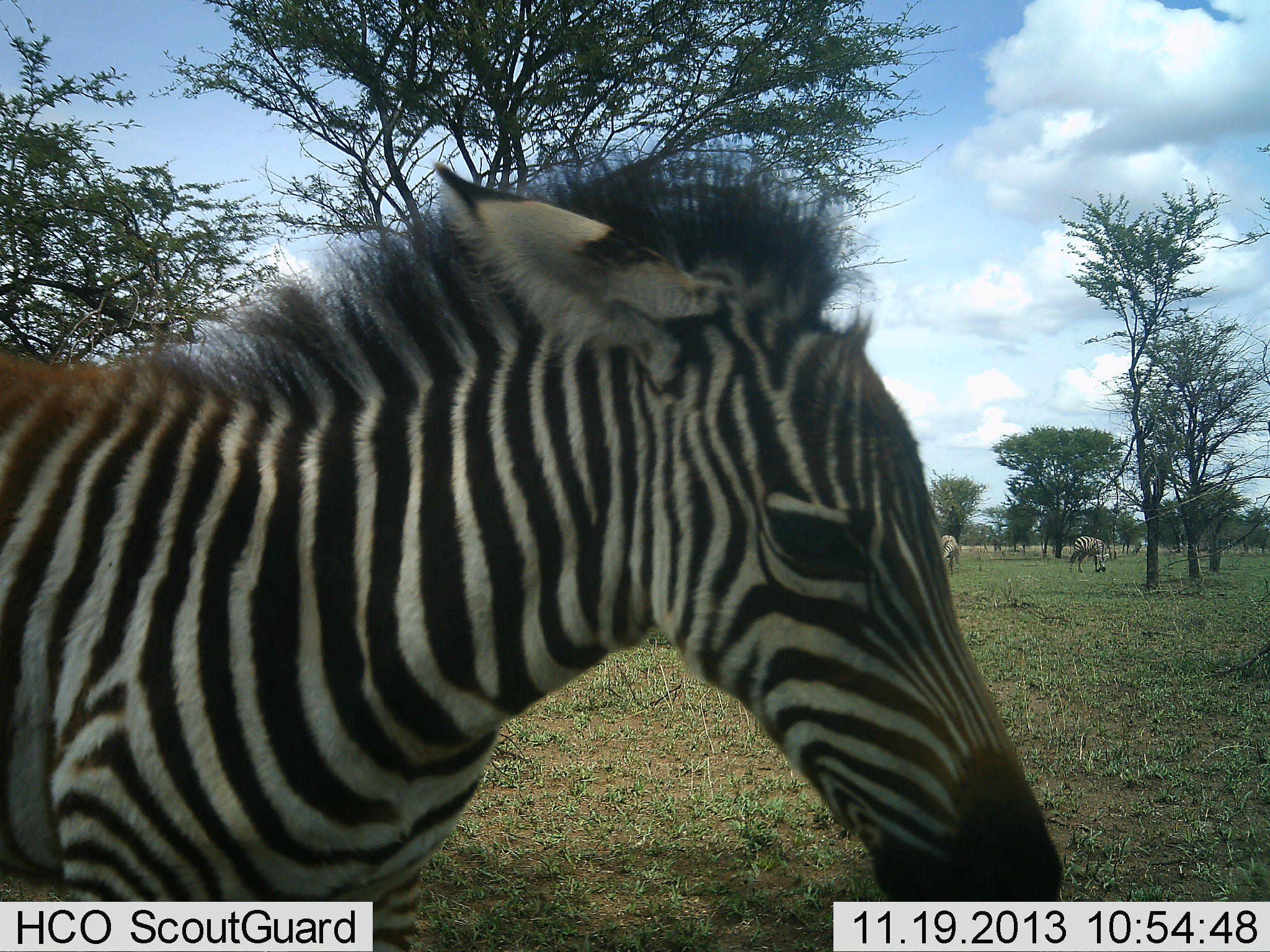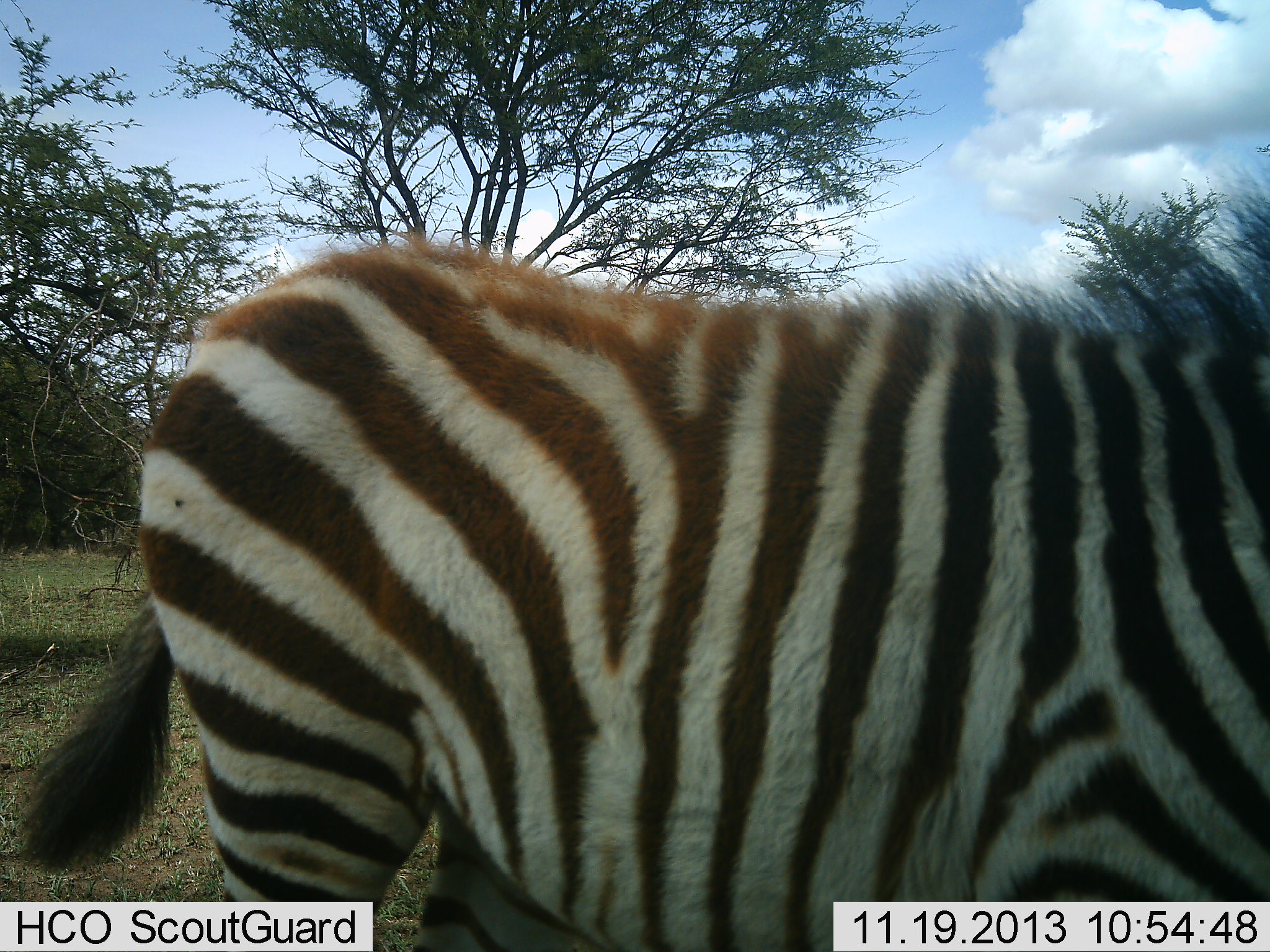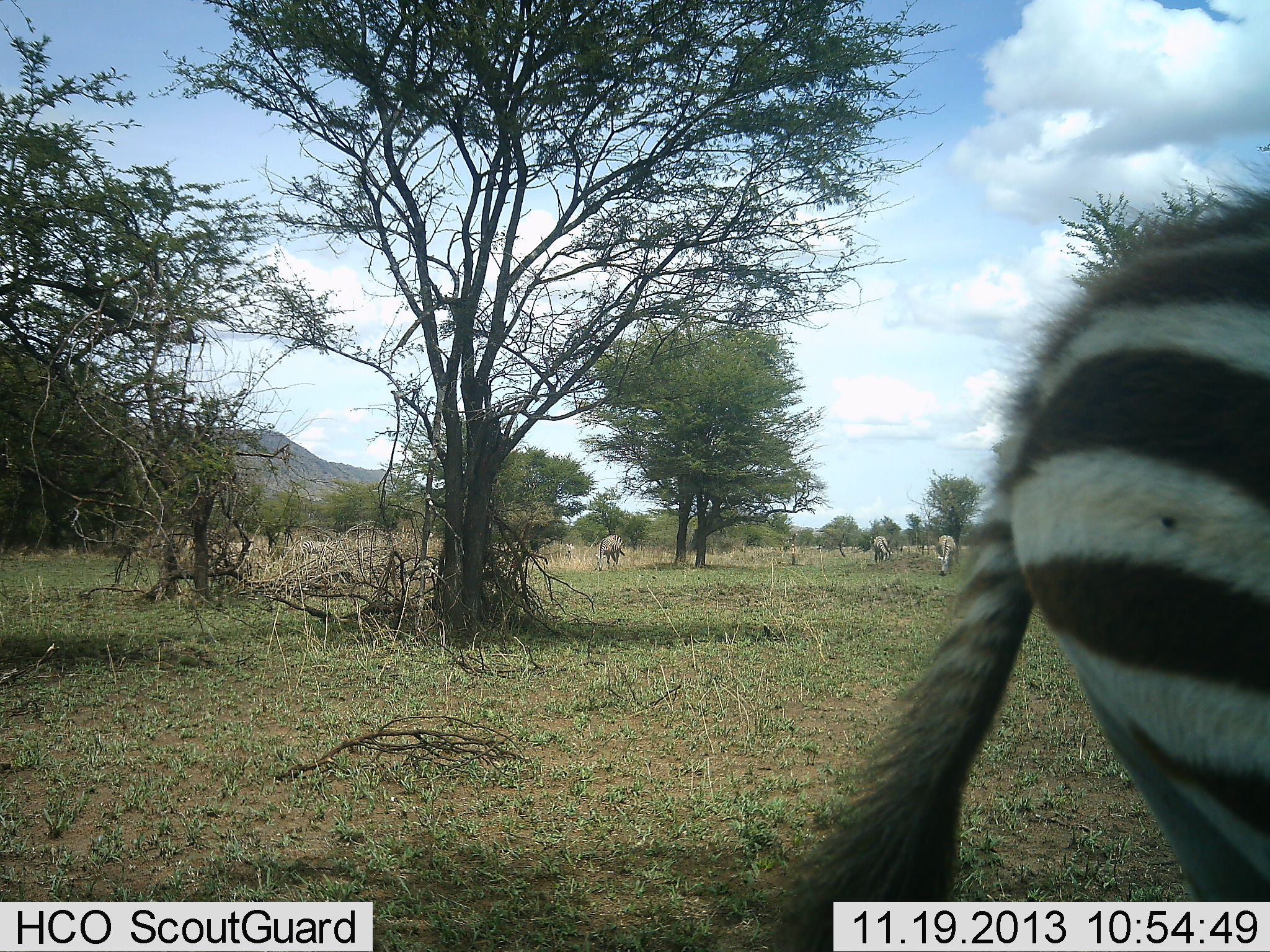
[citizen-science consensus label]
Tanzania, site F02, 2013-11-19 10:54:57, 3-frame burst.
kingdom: Animalia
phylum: Chordata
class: Mammalia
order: Perissodactyla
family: Equidae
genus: Equus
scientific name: Equus quagga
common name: plains zebra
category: zebra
Zebra (plains zebra) (Equus quagga), count 4. Behavior (volunteer vote fractions): standing 30%, resting 0%, moving 80%, interacting 0%. Young present (vote fraction): 40%. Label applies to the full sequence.